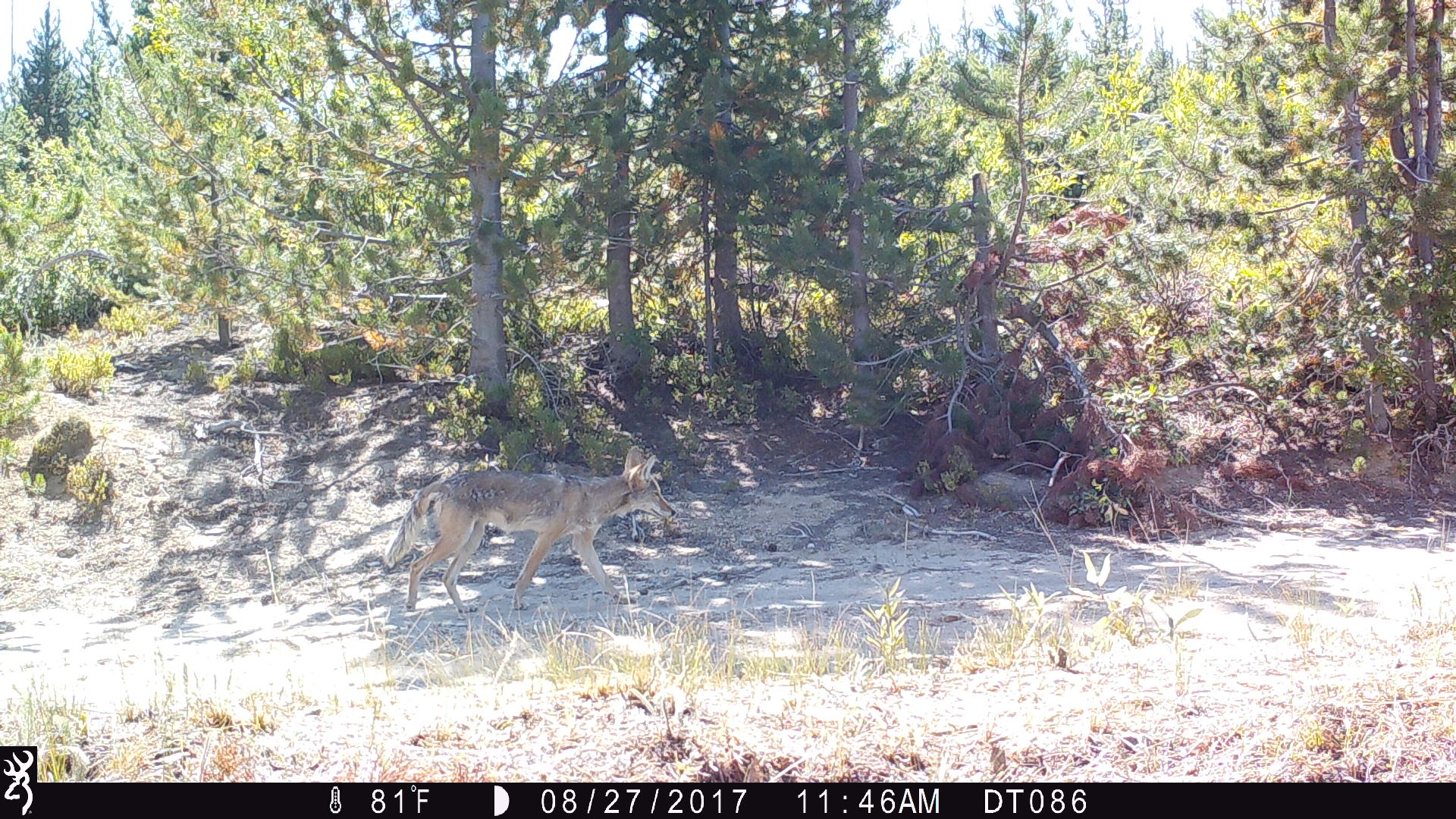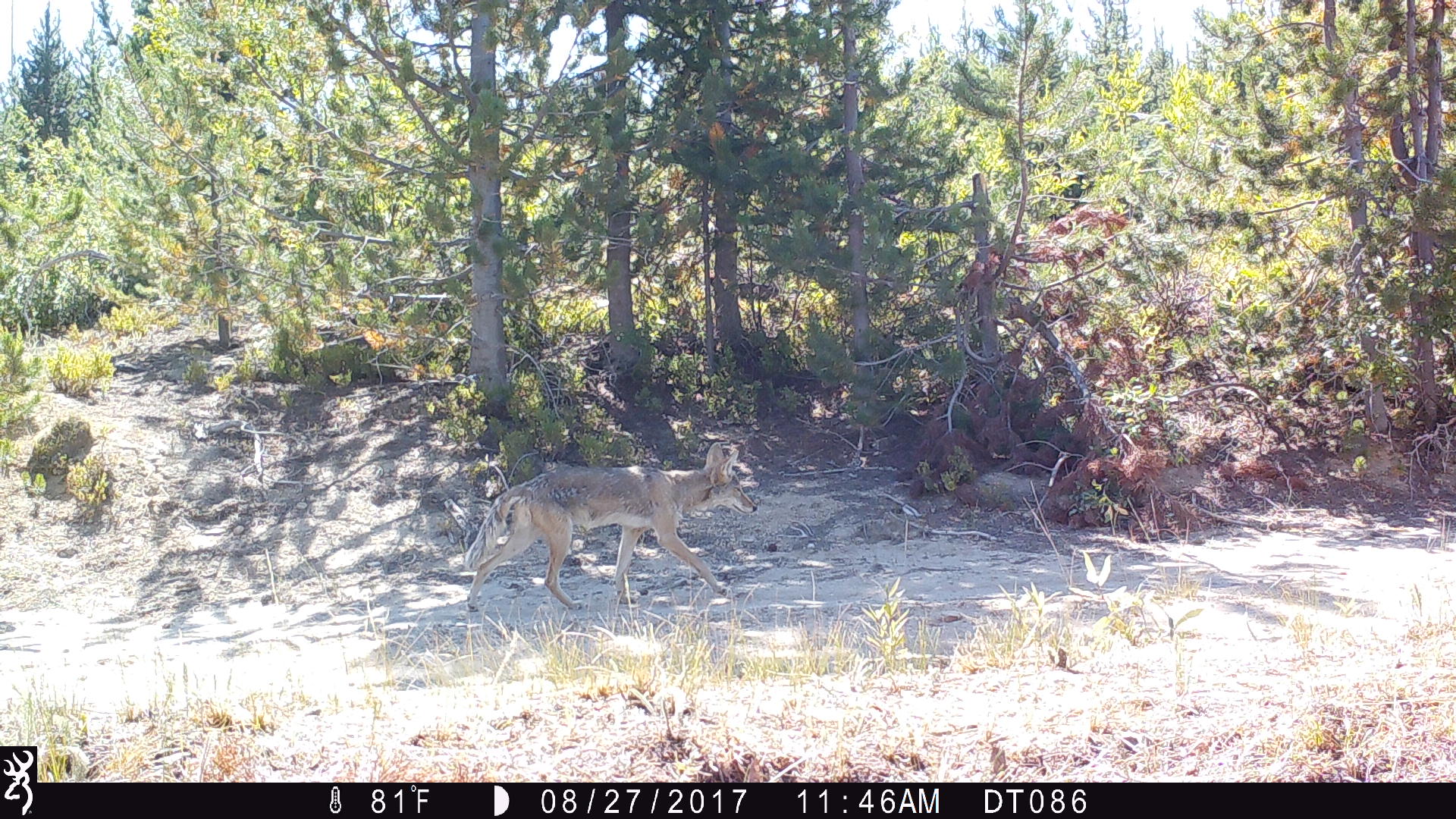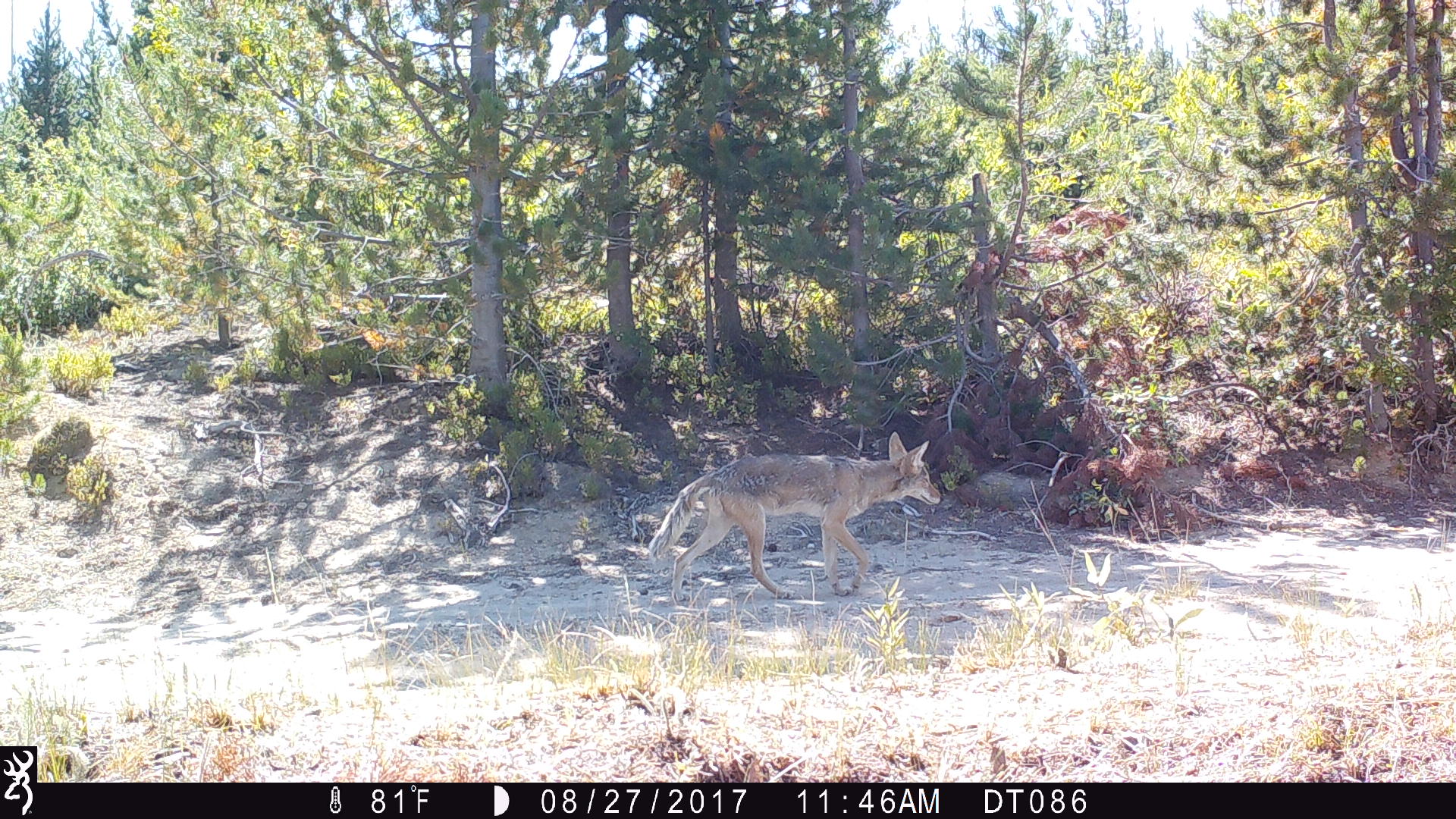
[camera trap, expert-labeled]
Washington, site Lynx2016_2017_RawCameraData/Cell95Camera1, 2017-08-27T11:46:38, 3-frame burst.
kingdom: Animalia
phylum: Chordata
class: Mammalia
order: Carnivora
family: Canidae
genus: Canis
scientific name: Canis latrans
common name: coyote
Canis latrans (coyote). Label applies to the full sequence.